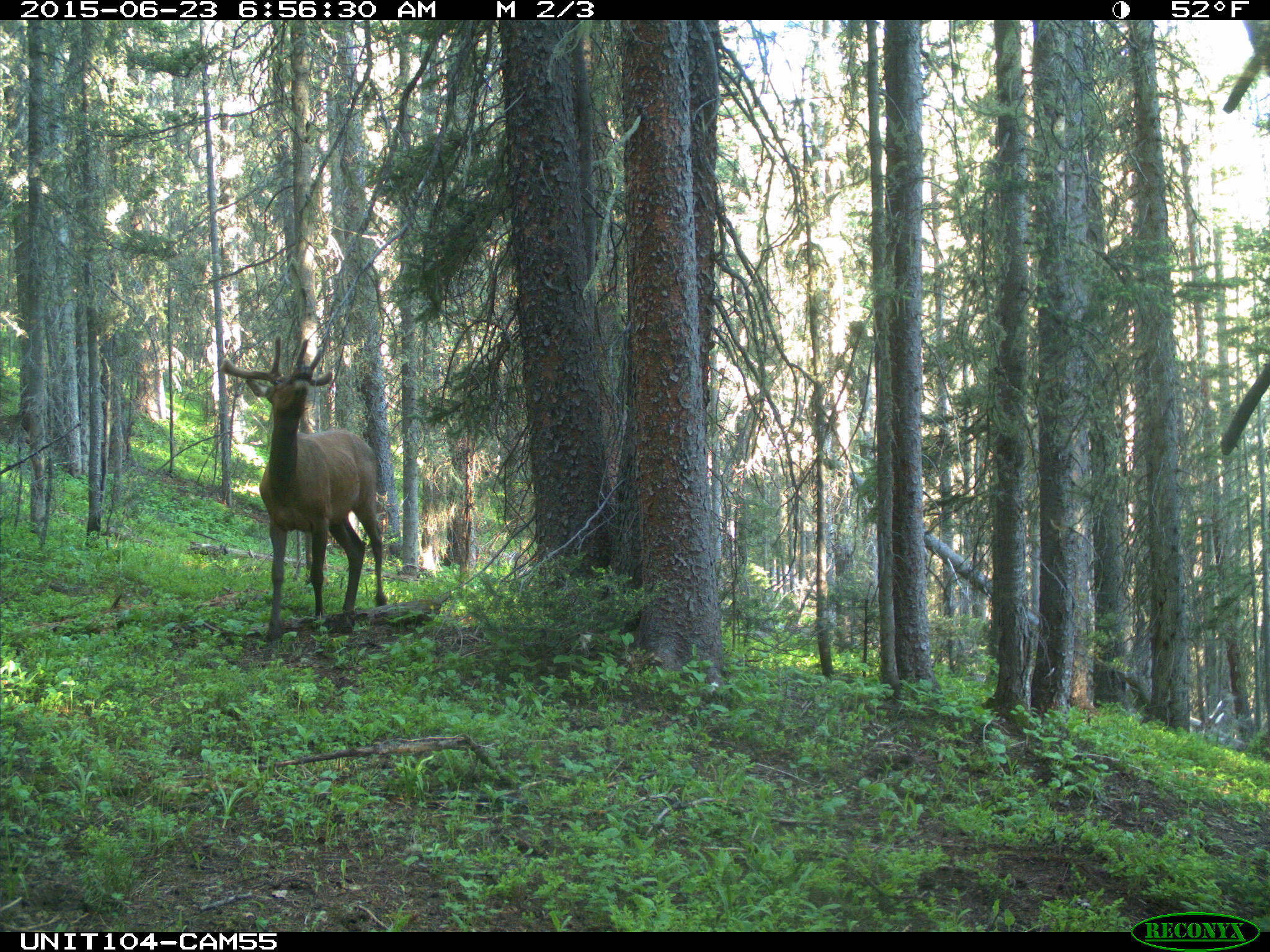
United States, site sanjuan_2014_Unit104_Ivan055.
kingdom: Animalia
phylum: Chordata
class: Mammalia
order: Artiodactyla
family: Cervidae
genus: Cervus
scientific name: Cervus elaphus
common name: red deer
Cervus elaphus (red deer).